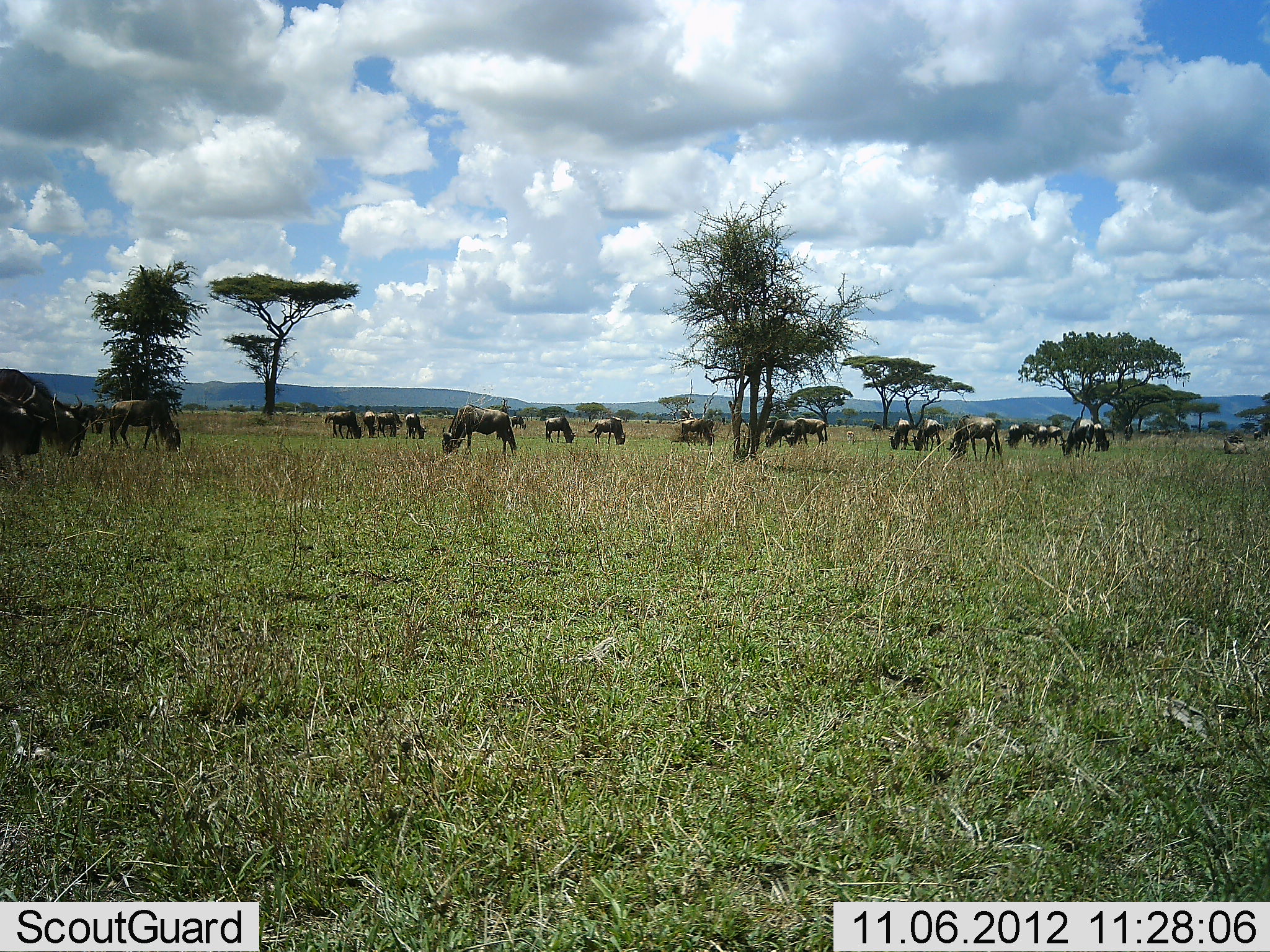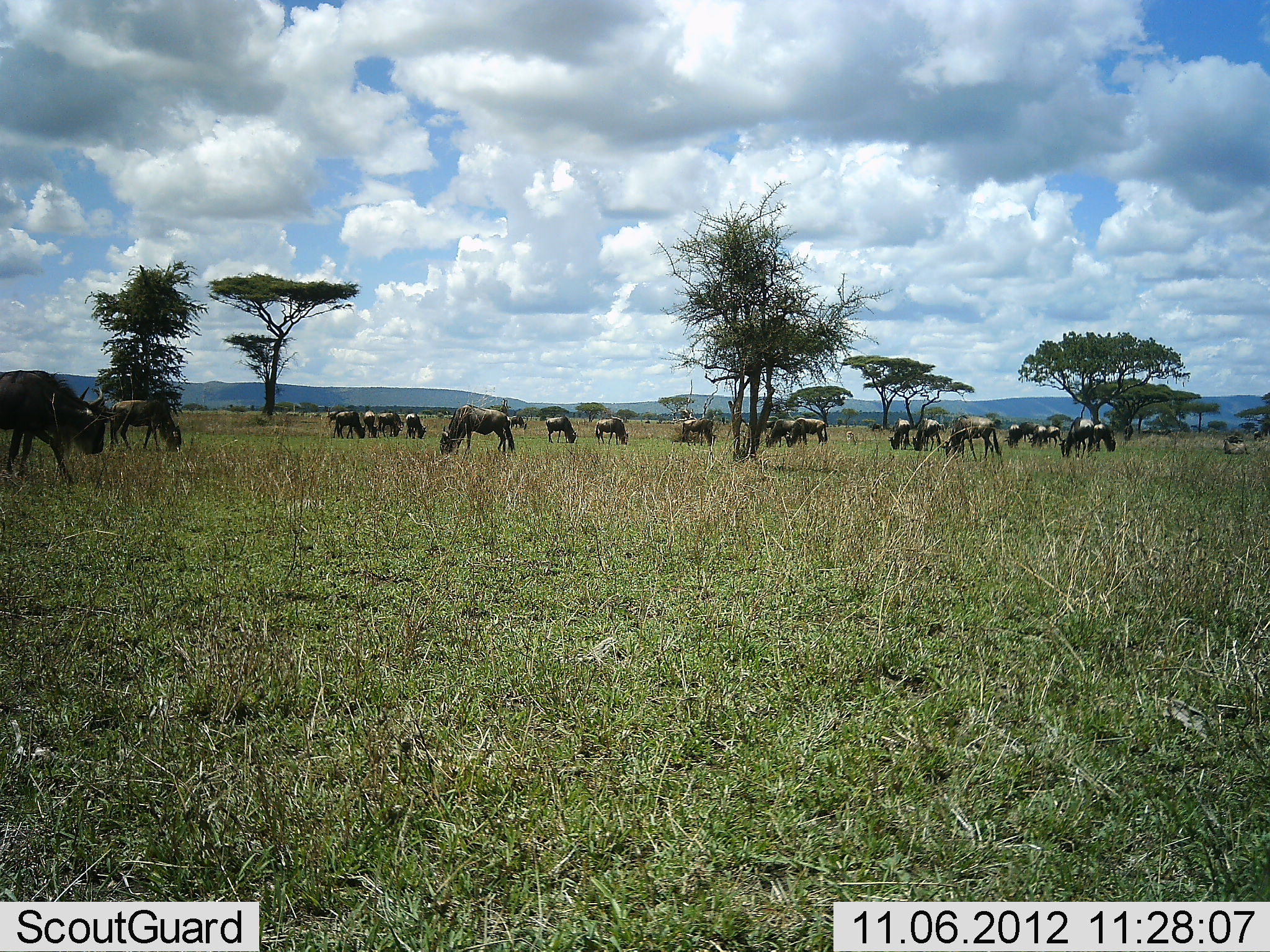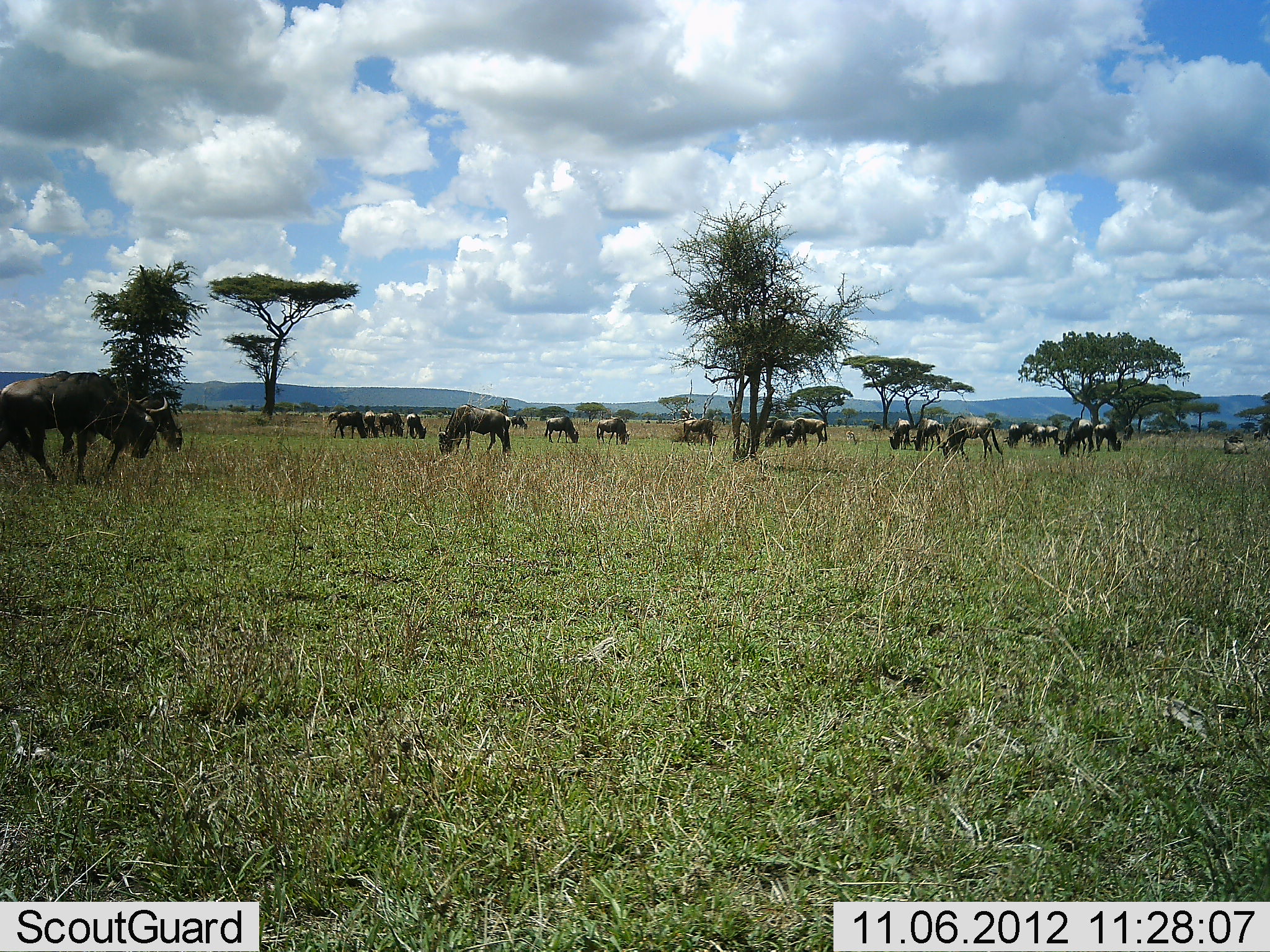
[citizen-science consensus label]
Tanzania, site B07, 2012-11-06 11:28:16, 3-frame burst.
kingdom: Animalia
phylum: Chordata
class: Mammalia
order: Artiodactyla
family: Bovidae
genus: Connochaetes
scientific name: Connochaetes taurinus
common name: blue wildebeest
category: wildebeest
Wildebeest (blue wildebeest) (Connochaetes taurinus), count 11-50. Behavior (volunteer vote fractions): standing 30%, resting 0%, moving 30%, interacting 0%. Young present (vote fraction): 0%. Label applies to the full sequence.